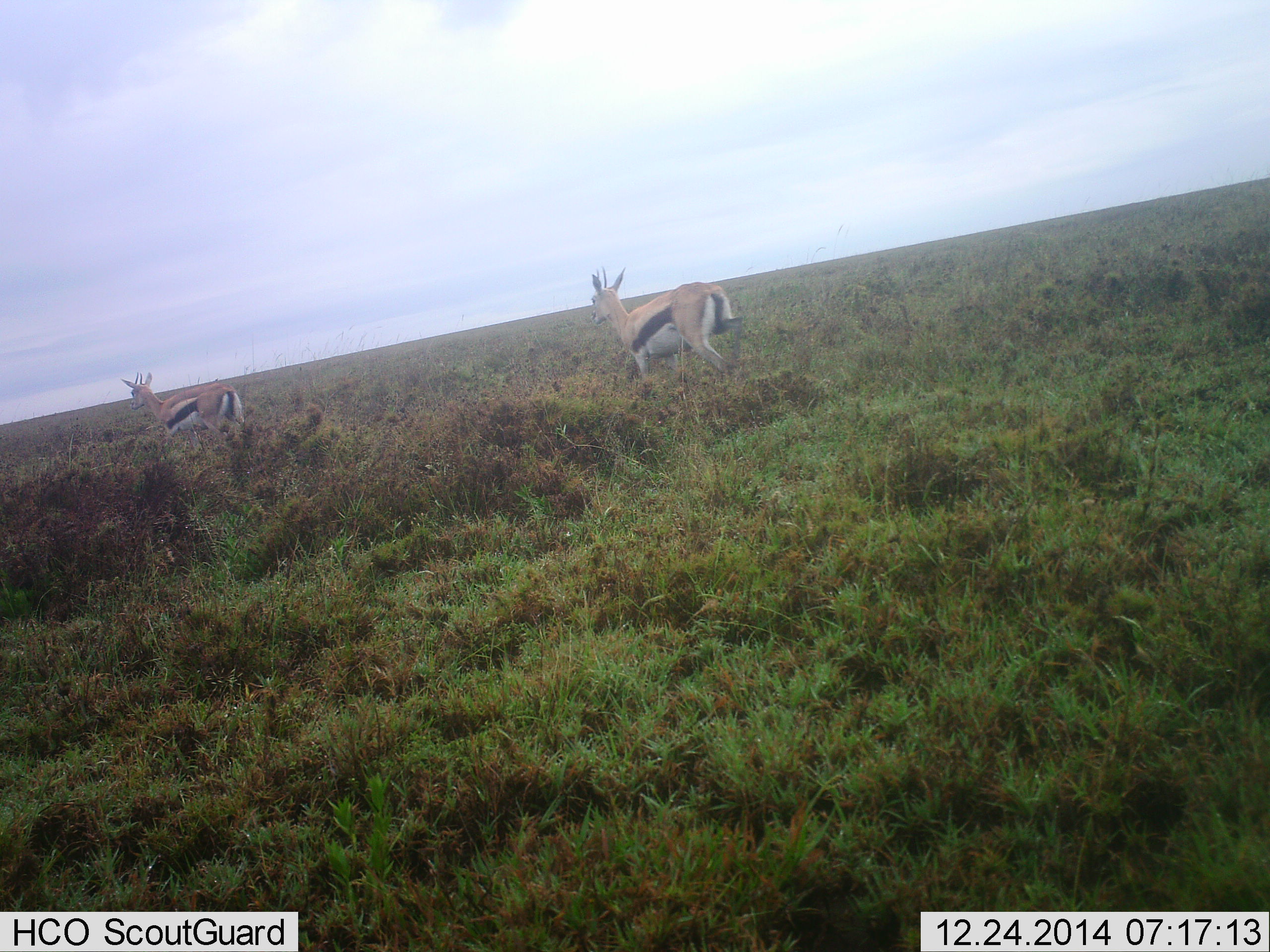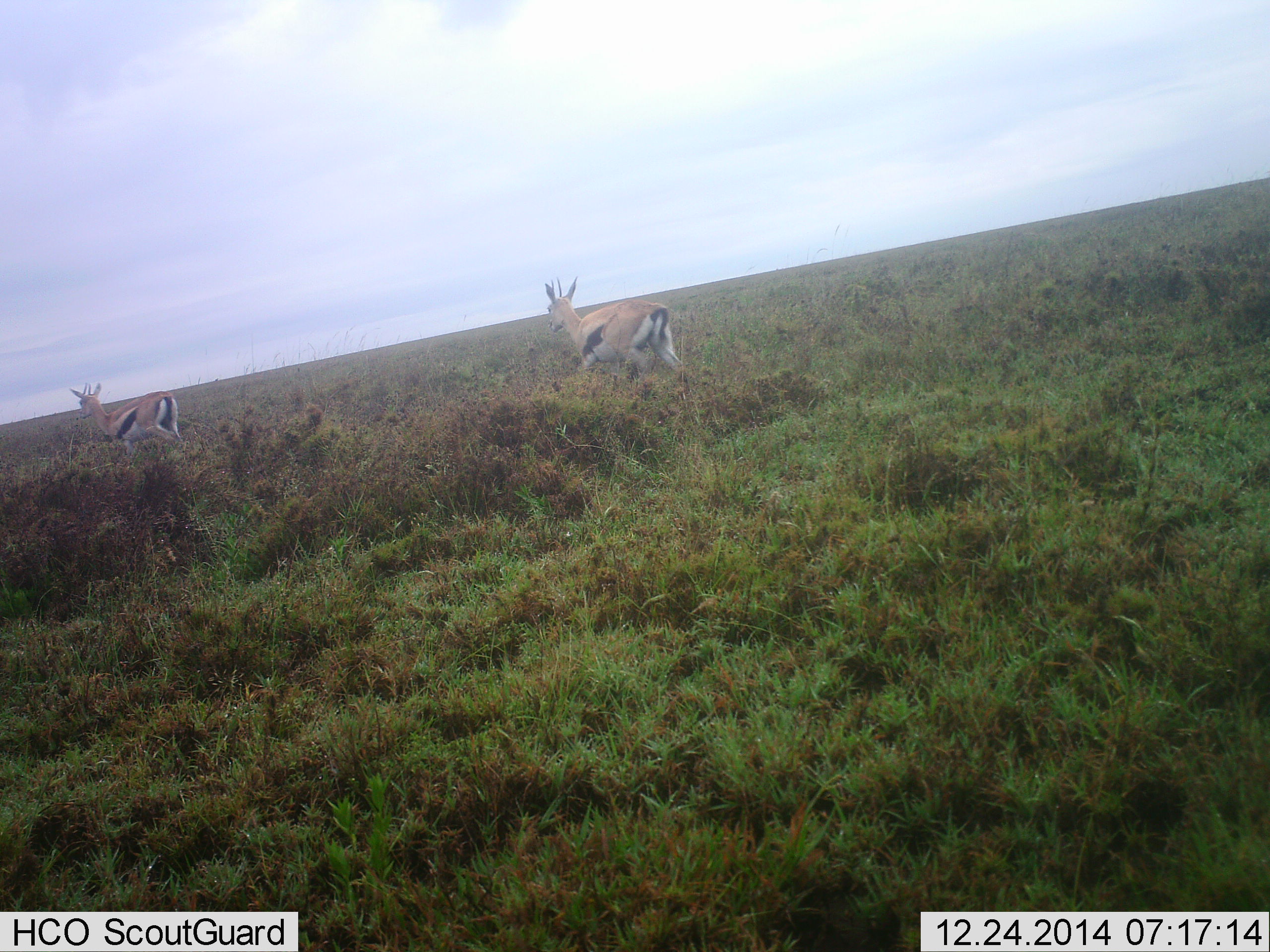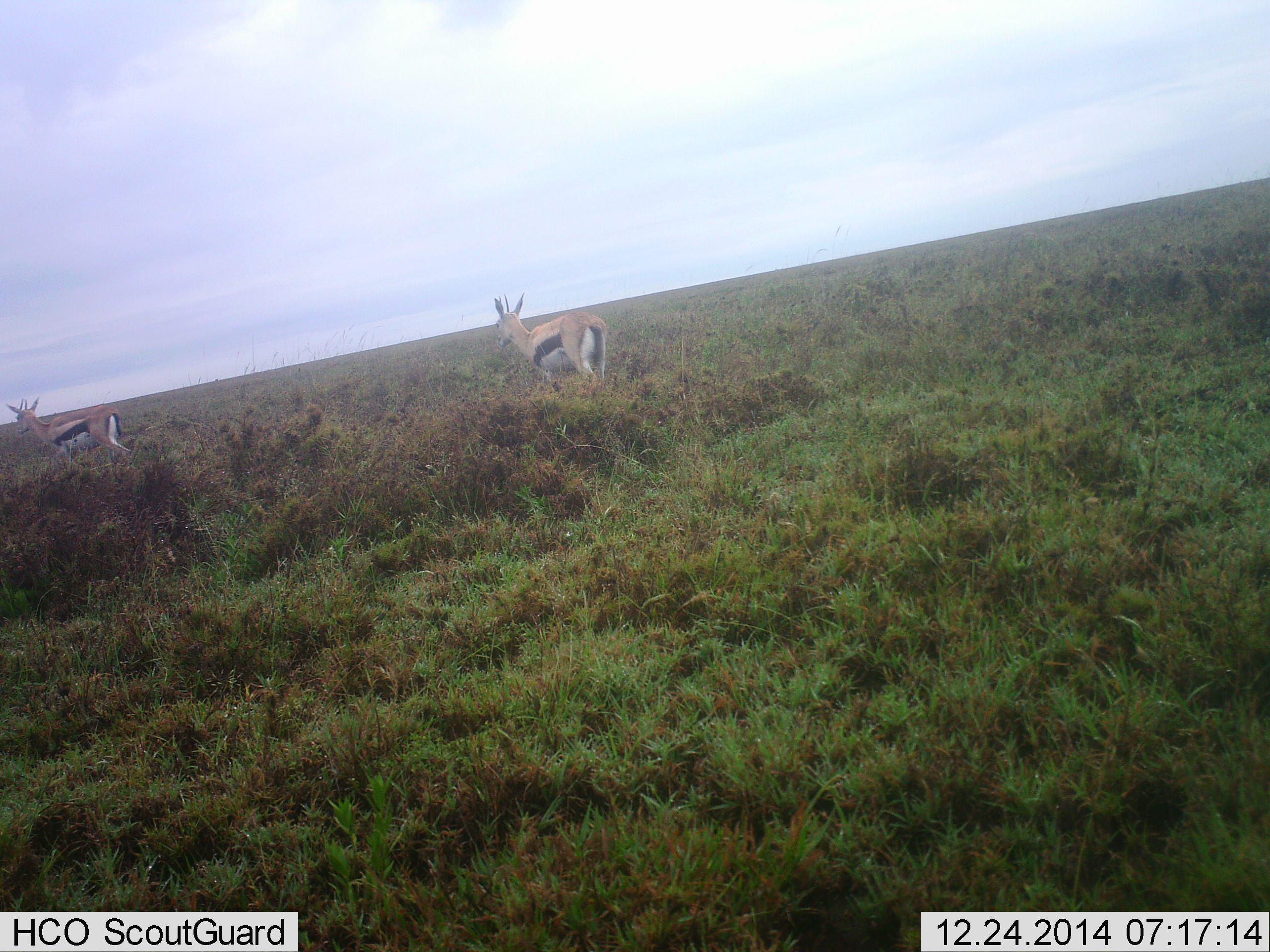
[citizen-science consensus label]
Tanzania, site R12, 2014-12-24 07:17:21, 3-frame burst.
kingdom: Animalia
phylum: Chordata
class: Mammalia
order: Artiodactyla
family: Bovidae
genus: Eudorcas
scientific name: Eudorcas thomsonii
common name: thomson's gazelle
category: gazellethomsons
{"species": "gazellethomsons (thomson's gazelle) (Eudorcas thomsonii)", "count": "2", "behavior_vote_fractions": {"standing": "10%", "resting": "0%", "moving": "100%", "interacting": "0%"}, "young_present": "0%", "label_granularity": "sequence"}